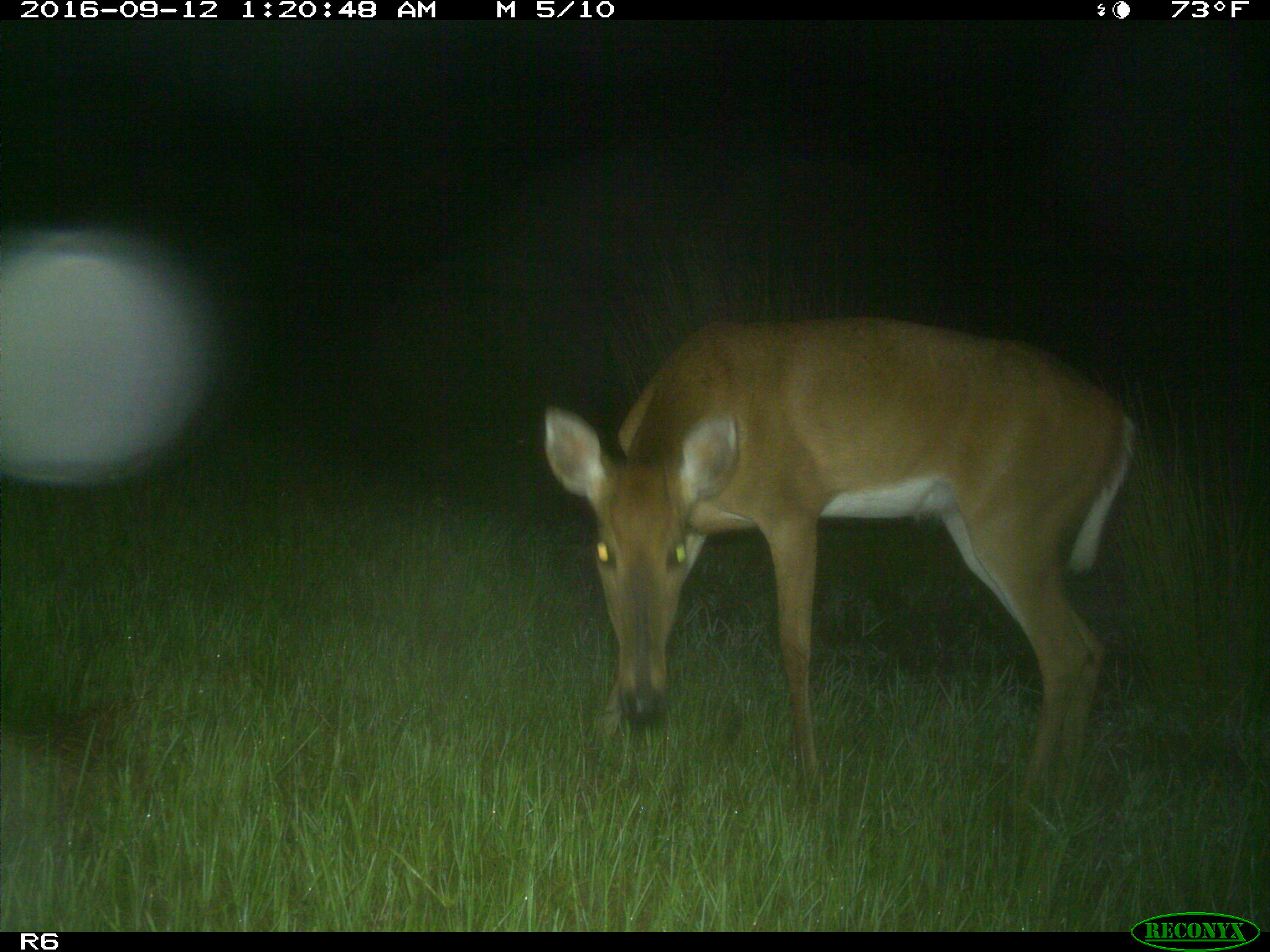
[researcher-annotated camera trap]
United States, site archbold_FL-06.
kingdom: Animalia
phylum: Chordata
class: Mammalia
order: Artiodactyla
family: Cervidae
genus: Odocoileus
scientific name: Odocoileus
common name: deer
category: unidentified deer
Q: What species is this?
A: Unidentified deer (deer) (Odocoileus).